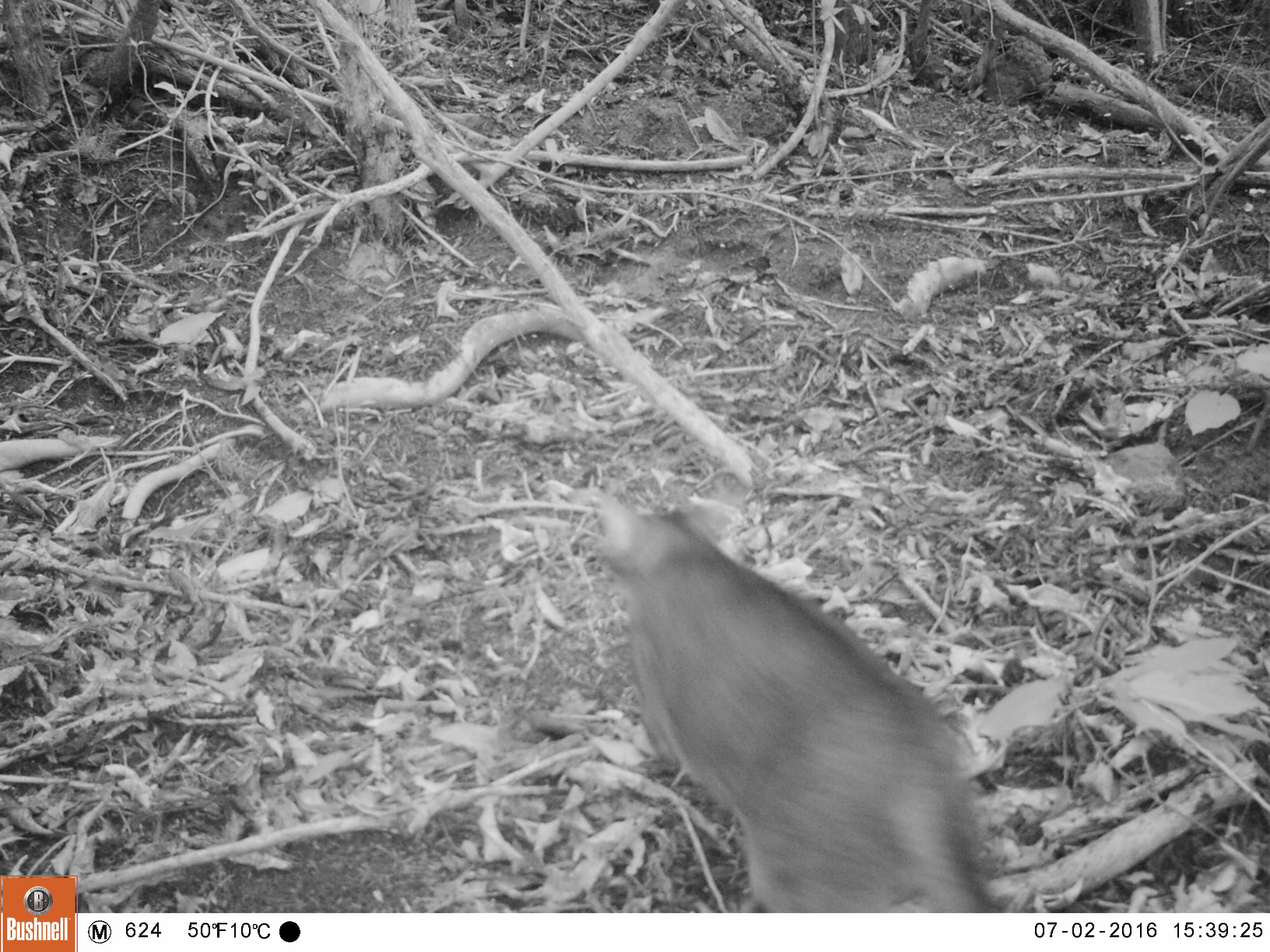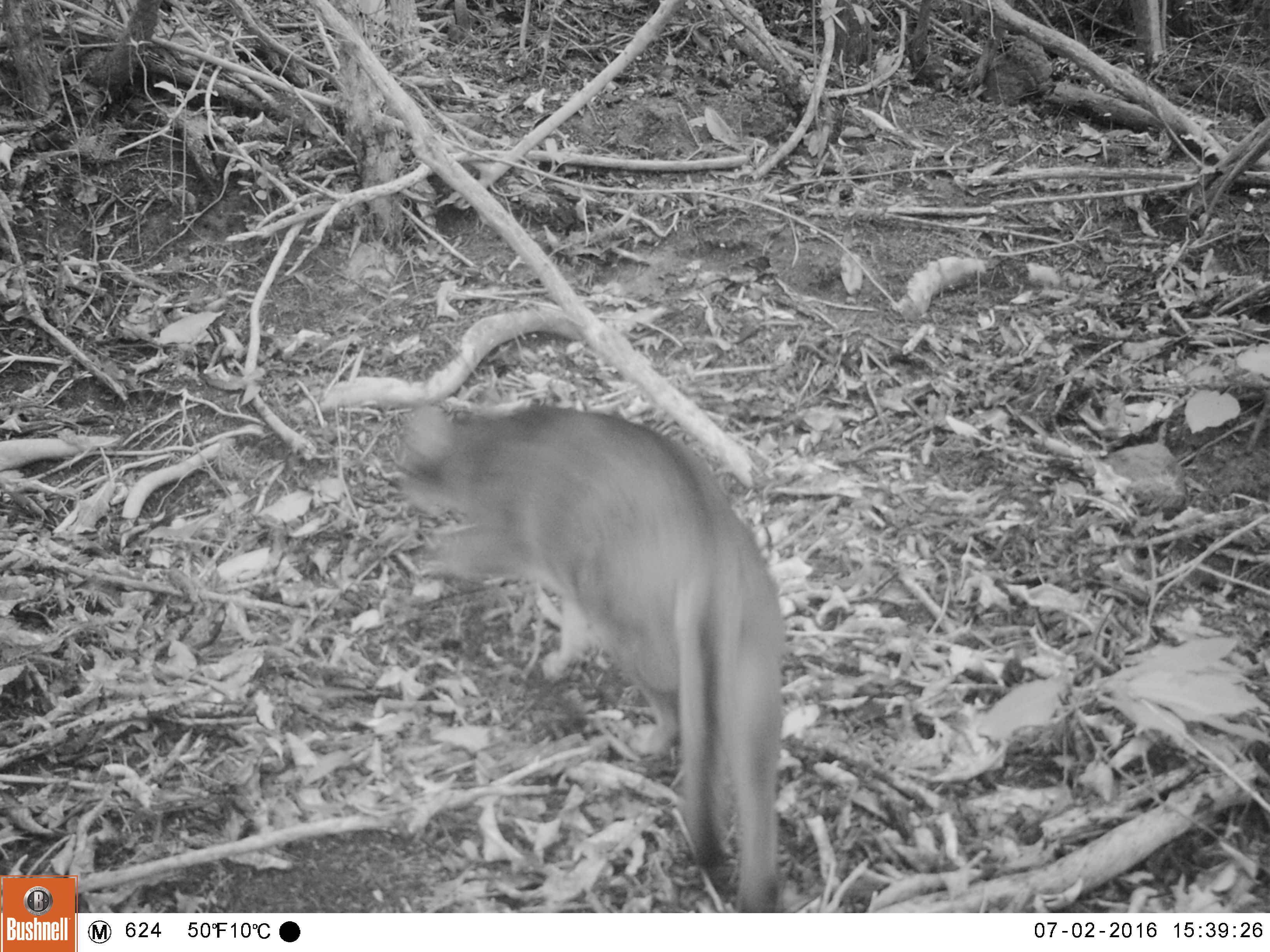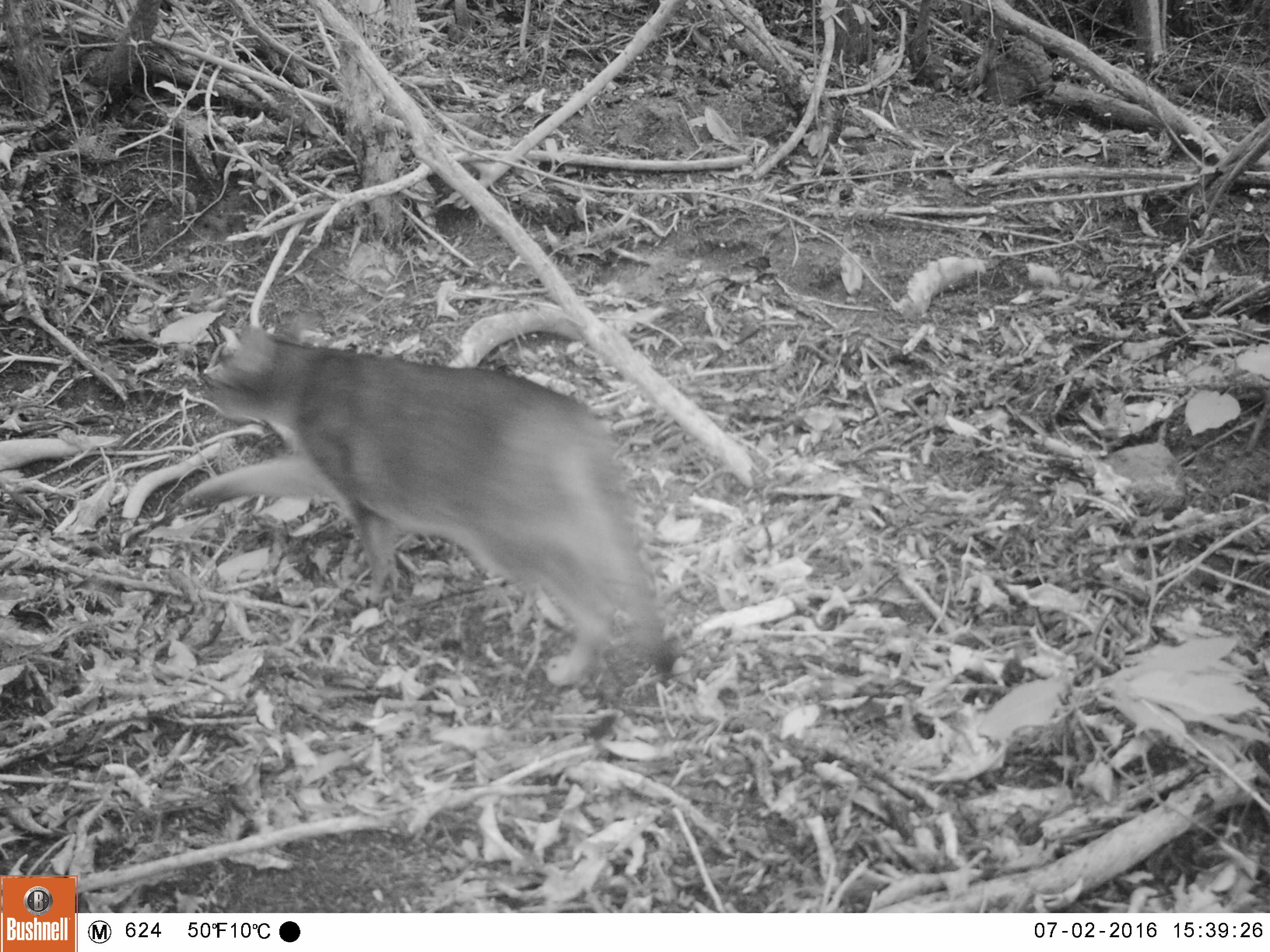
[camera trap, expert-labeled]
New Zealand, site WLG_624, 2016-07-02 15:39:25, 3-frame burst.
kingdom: Animalia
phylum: Chordata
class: Mammalia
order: Carnivora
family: Felidae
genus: Felis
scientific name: Felis catus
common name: domestic cat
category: cat